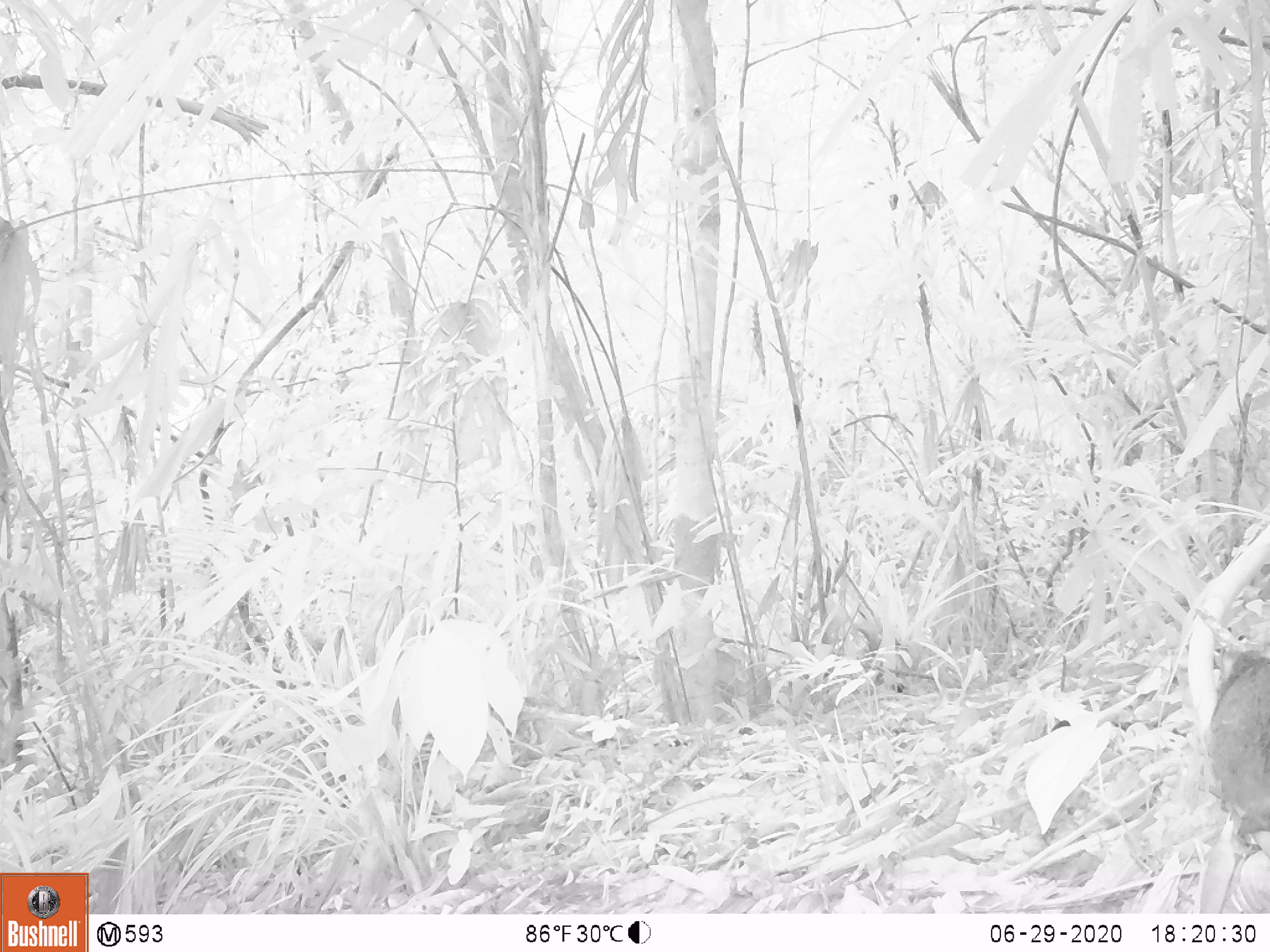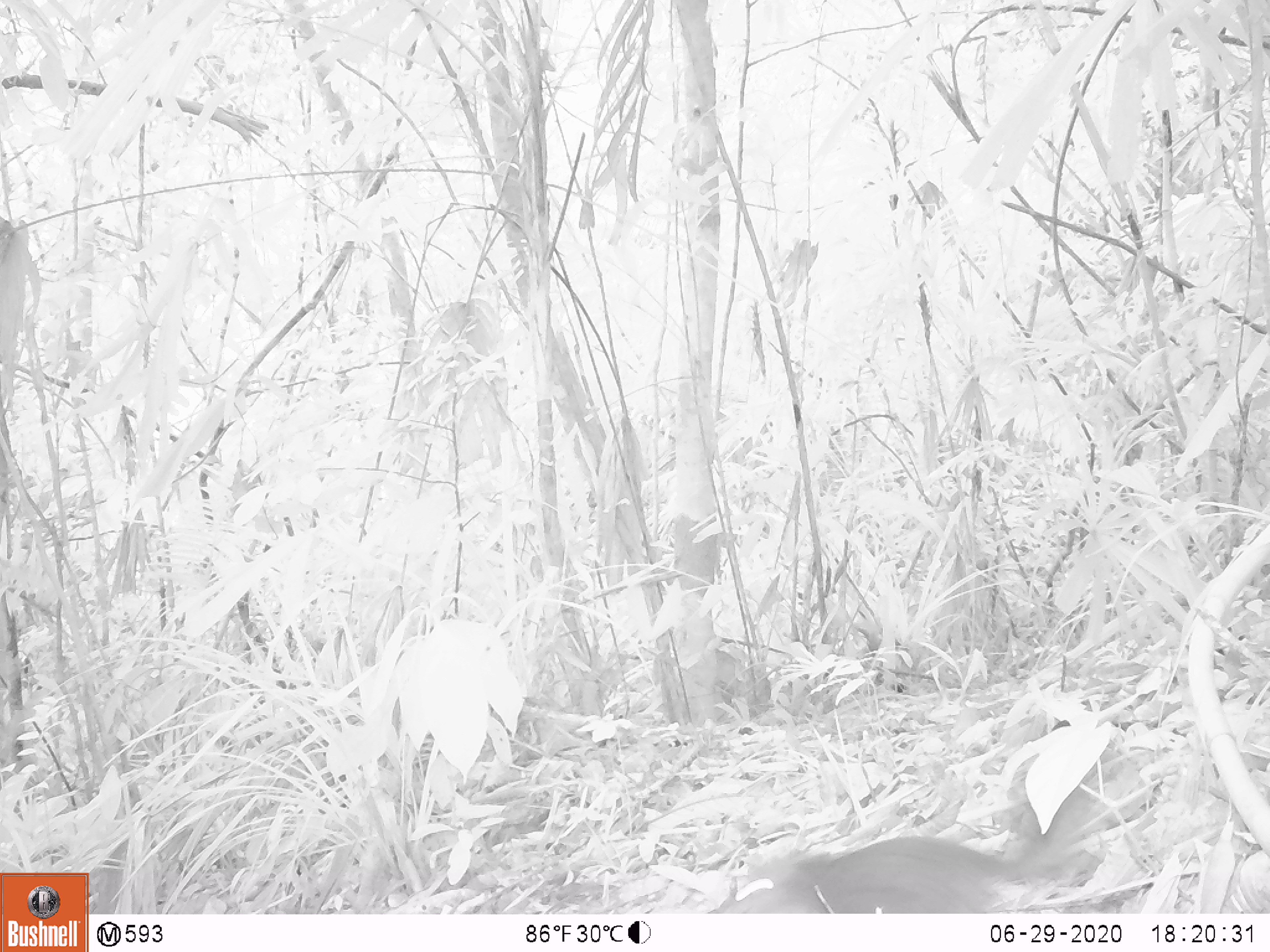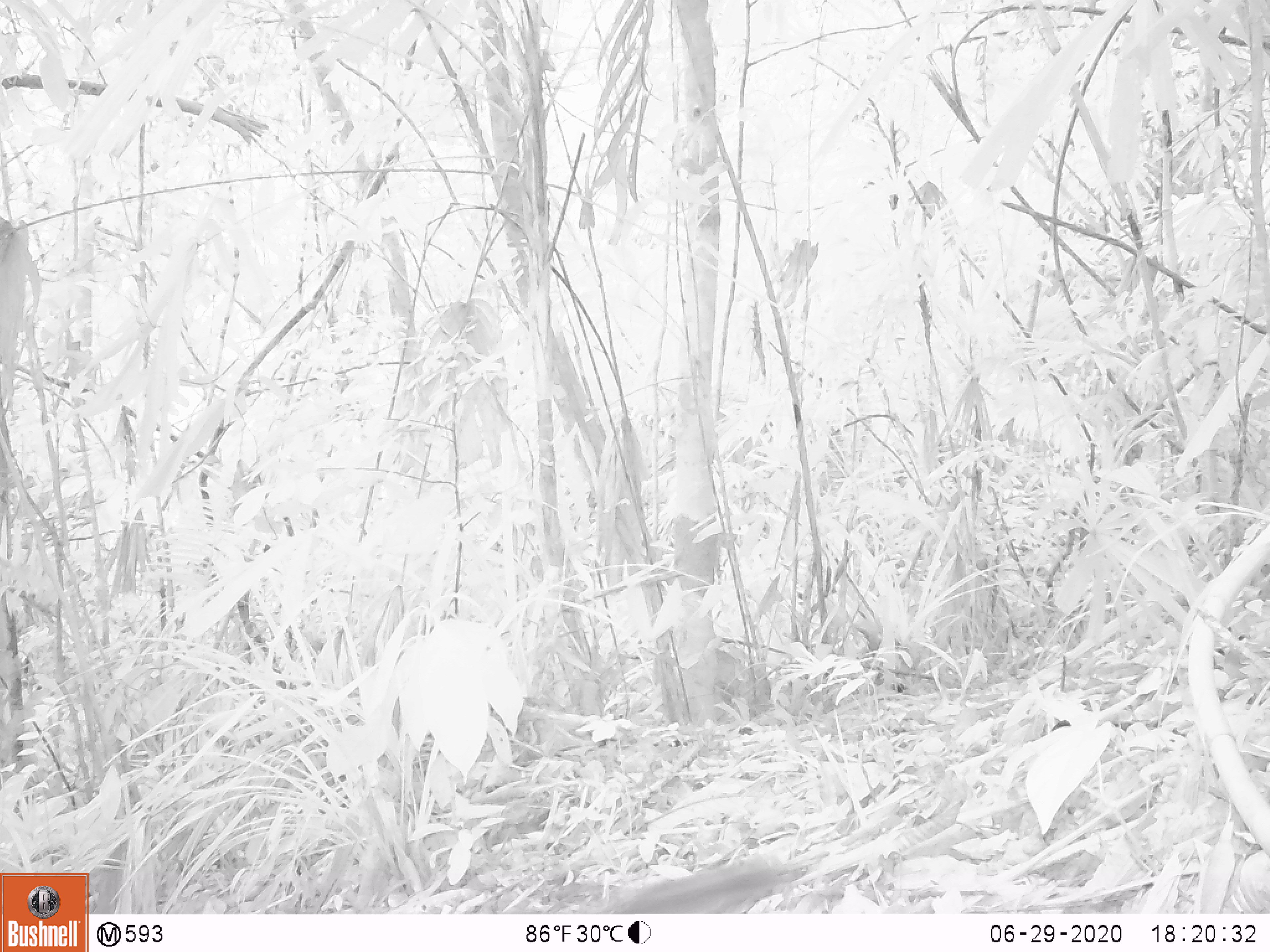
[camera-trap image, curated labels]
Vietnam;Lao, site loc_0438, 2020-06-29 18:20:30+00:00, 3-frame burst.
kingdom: Animalia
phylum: Chordata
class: Mammalia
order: Rodentia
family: Sciuridae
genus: Dremomys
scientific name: Dremomys rufigenis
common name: red-cheeked squirrel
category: red cheeked squirrel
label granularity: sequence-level